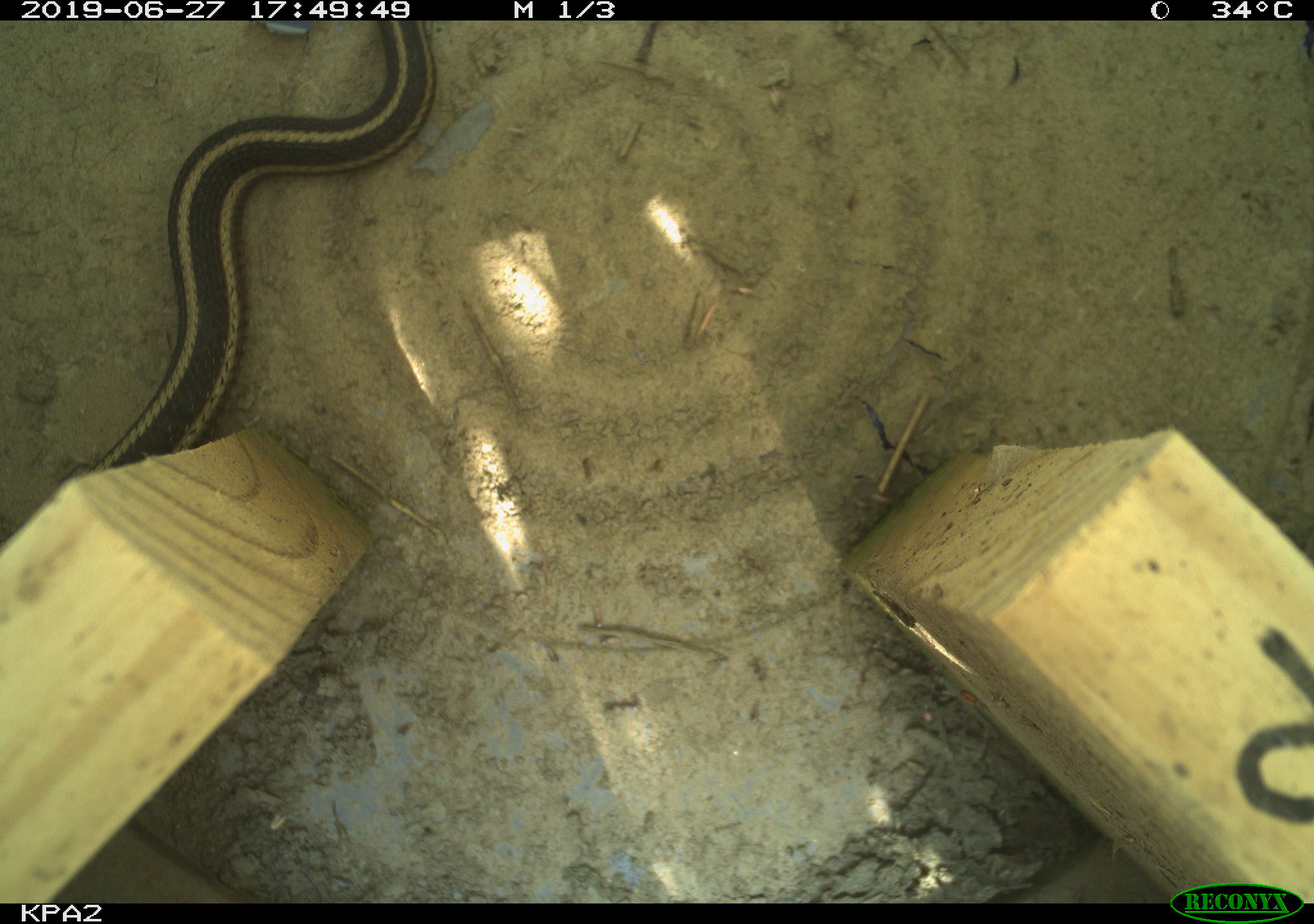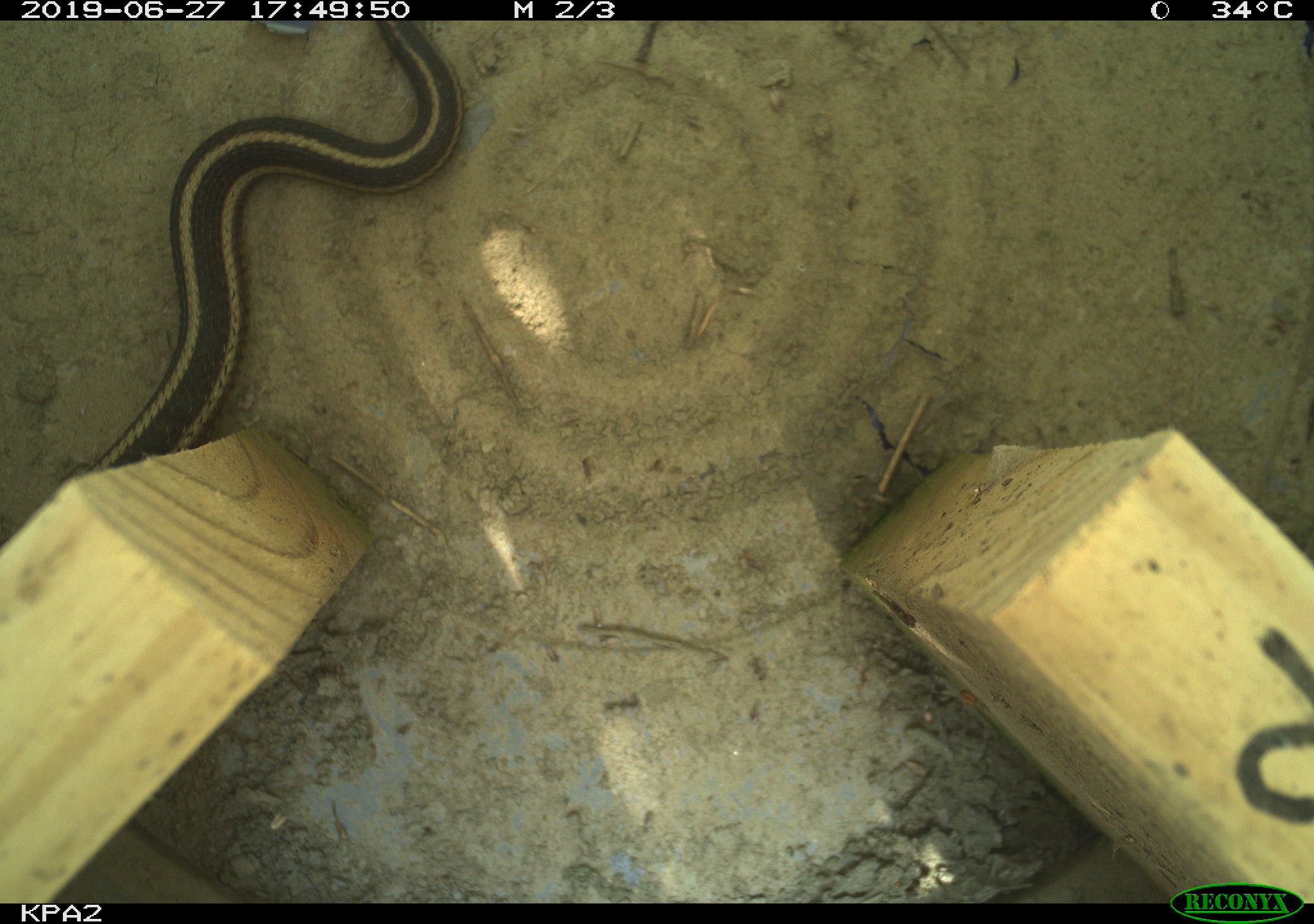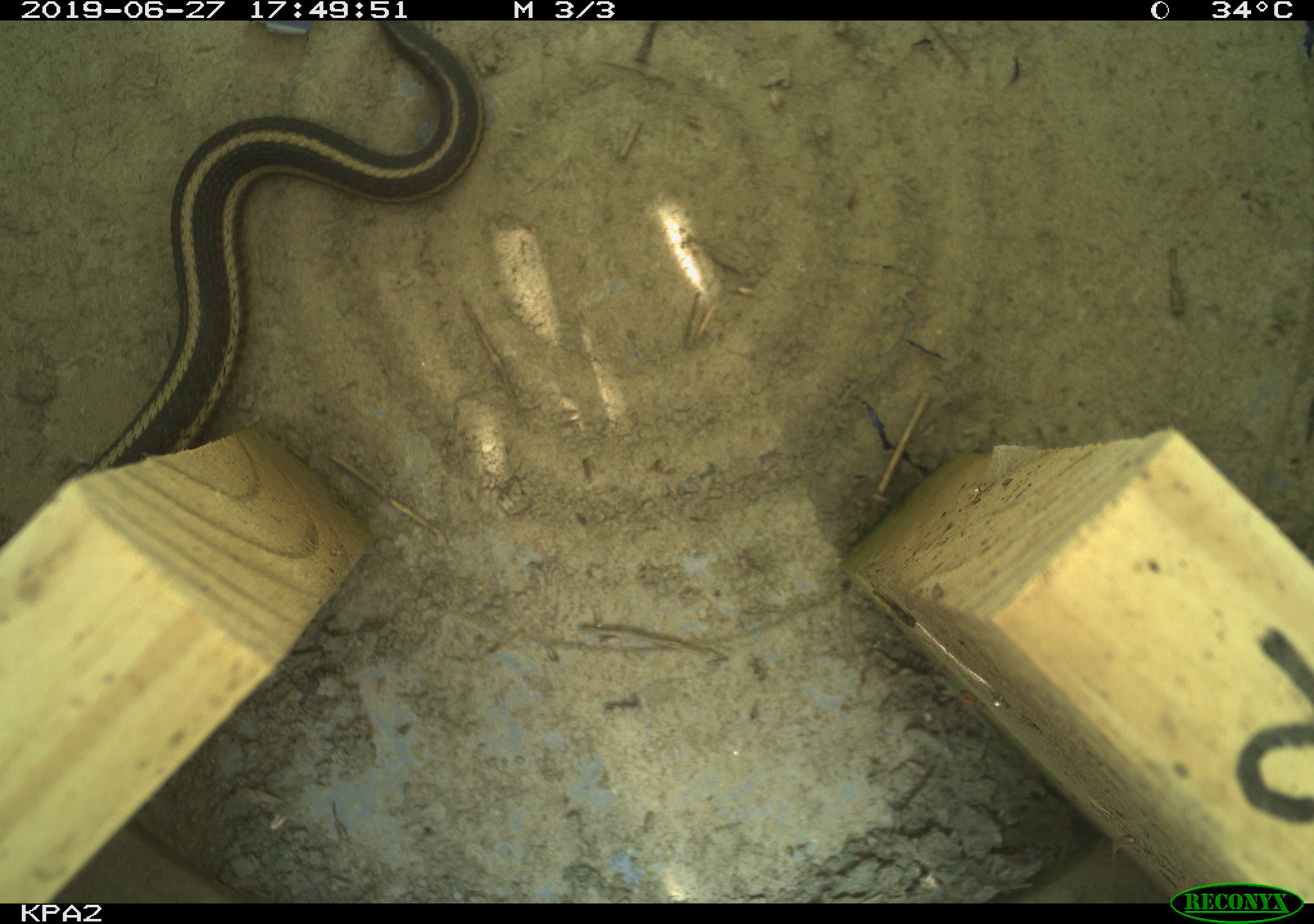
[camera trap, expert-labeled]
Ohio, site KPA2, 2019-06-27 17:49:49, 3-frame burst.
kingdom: Animalia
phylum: Chordata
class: Reptilia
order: Squamata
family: Colubridae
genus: Thamnophis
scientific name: Thamnophis sirtalis sirtalis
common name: eastern gartersnake